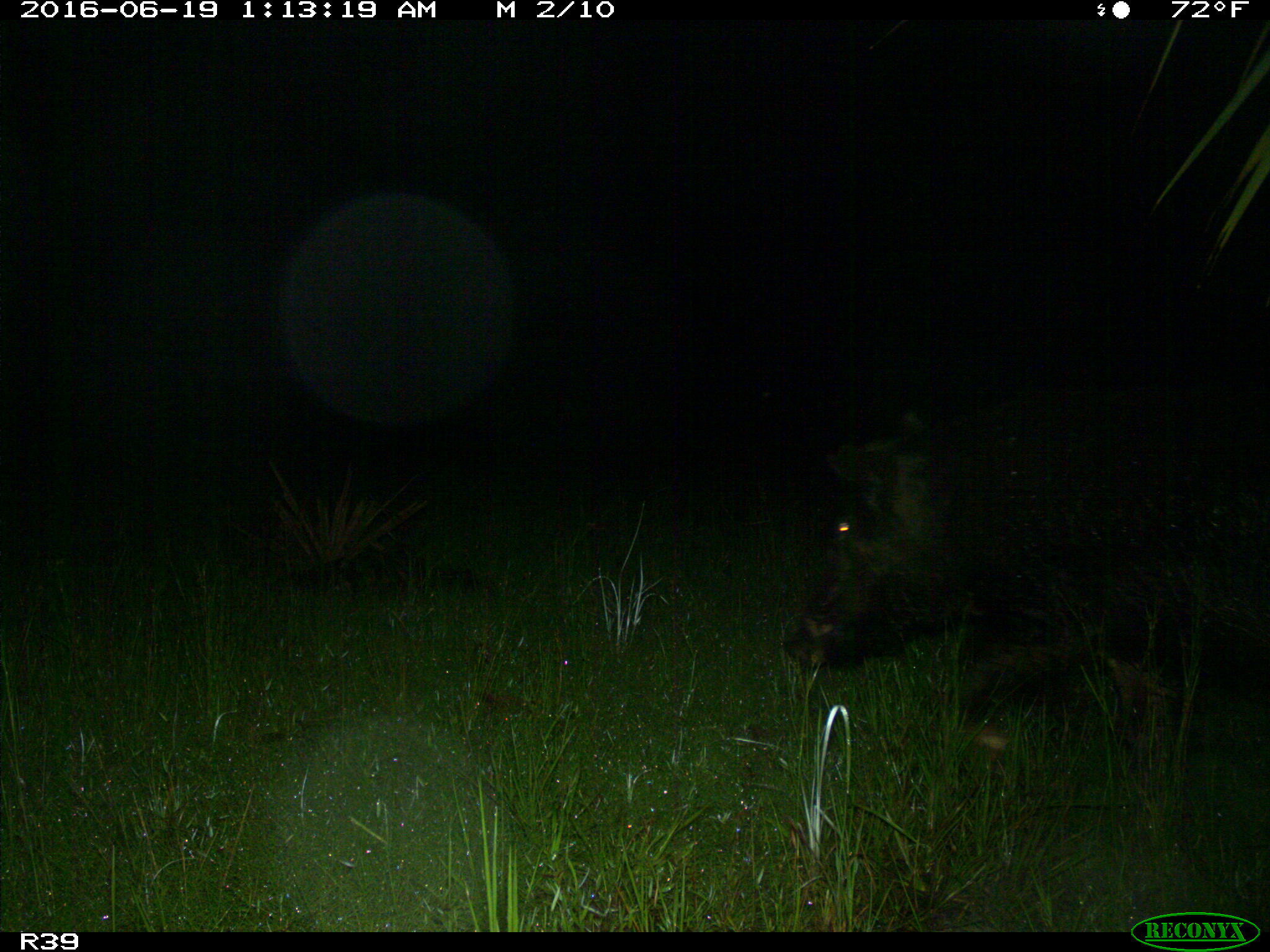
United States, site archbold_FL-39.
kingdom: Animalia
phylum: Chordata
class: Mammalia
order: Artiodactyla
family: Suidae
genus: Sus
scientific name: Sus scrofa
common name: wild boar